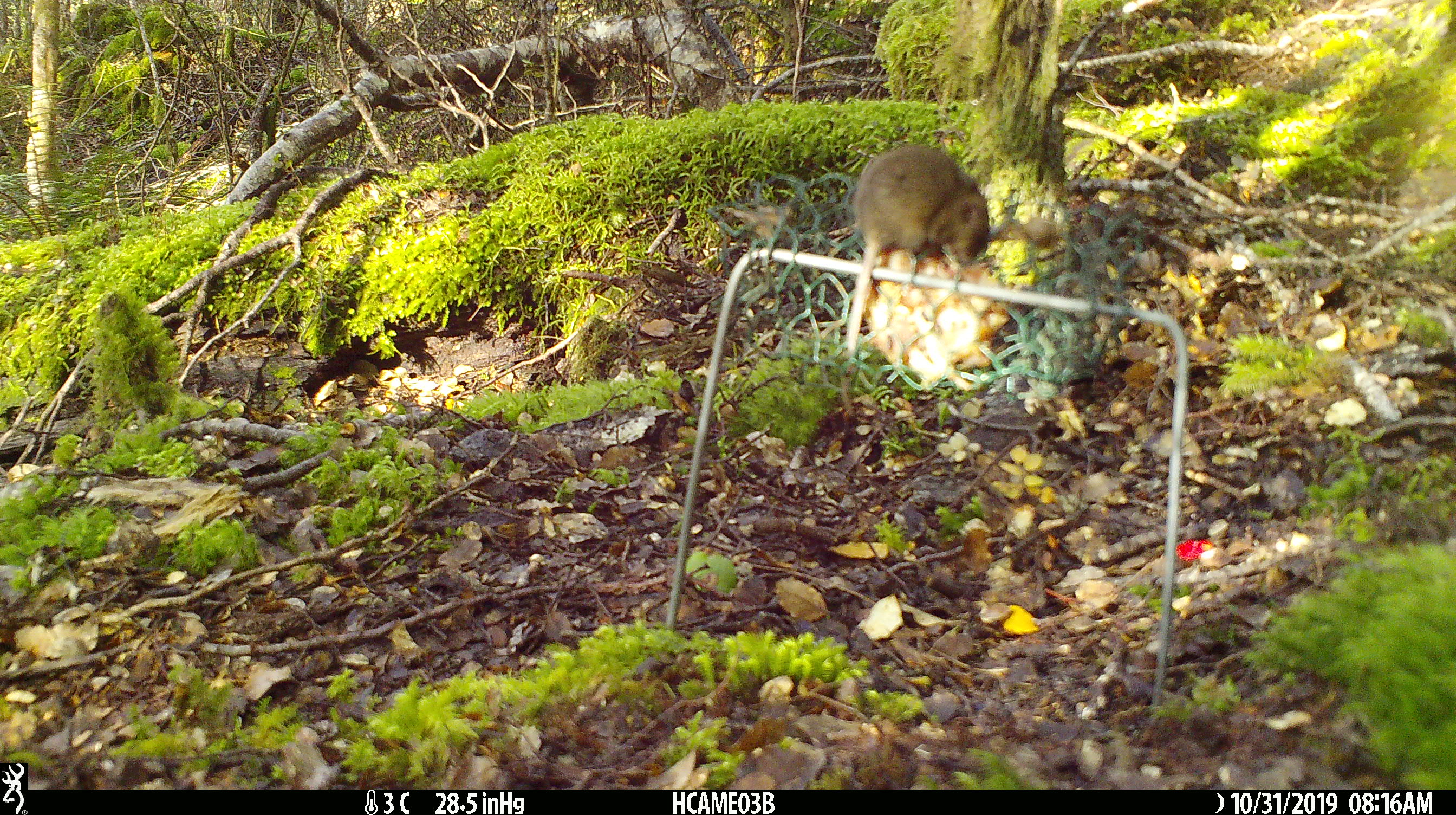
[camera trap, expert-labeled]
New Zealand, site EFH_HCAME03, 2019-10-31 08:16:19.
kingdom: Animalia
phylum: Chordata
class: Mammalia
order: Rodentia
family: Muridae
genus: Mus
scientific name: Mus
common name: mouse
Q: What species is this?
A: Mouse (Mus).